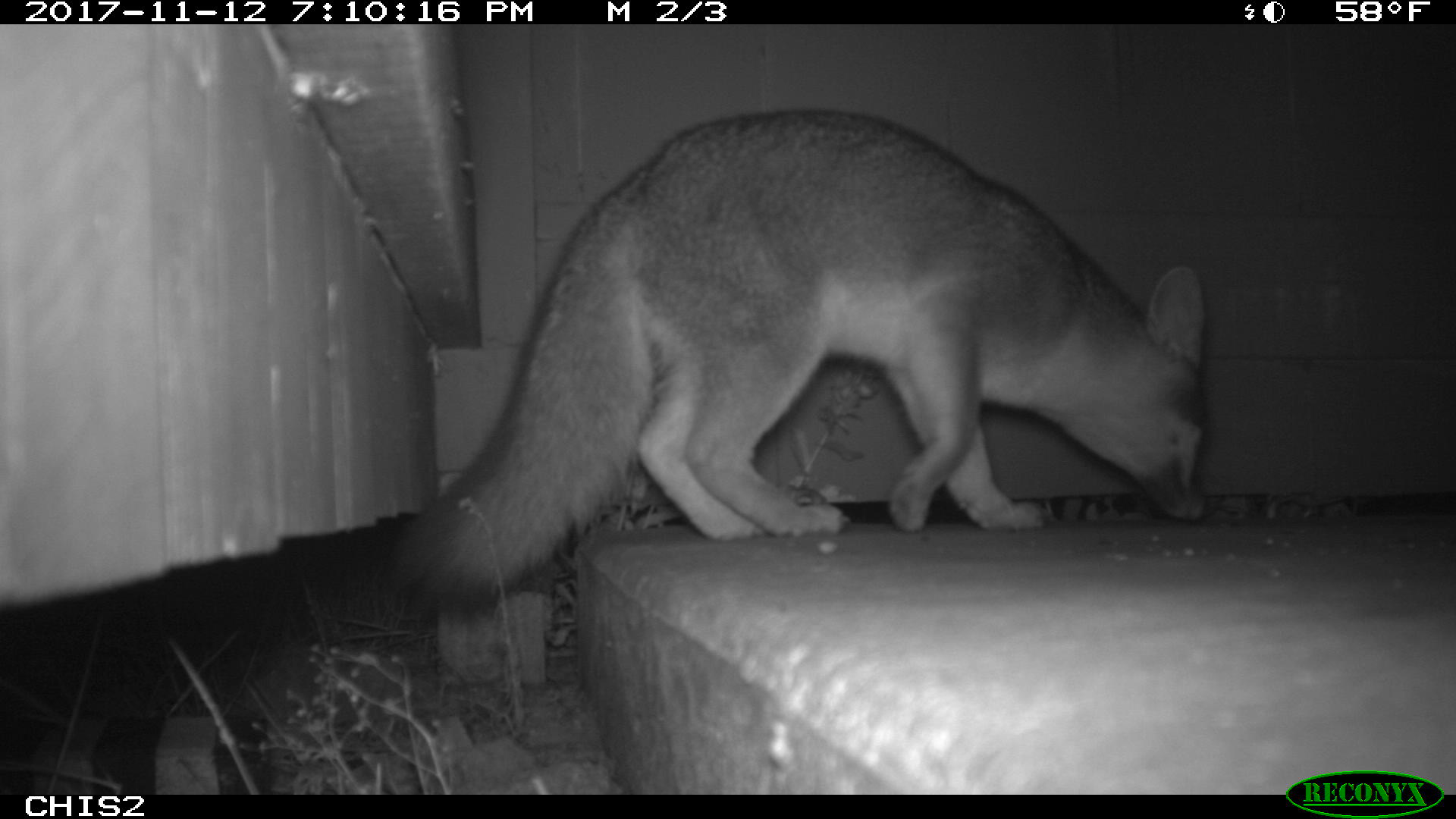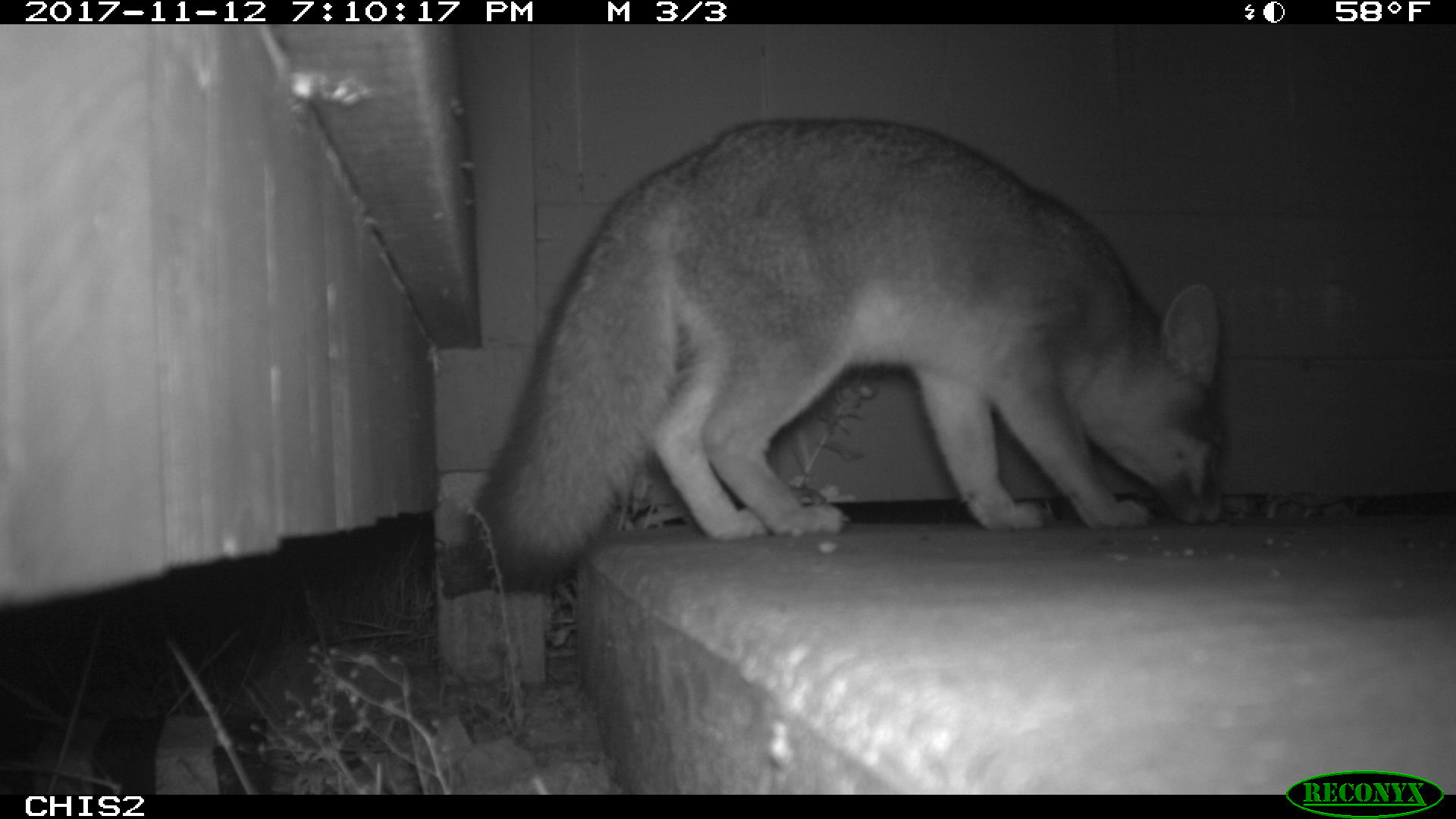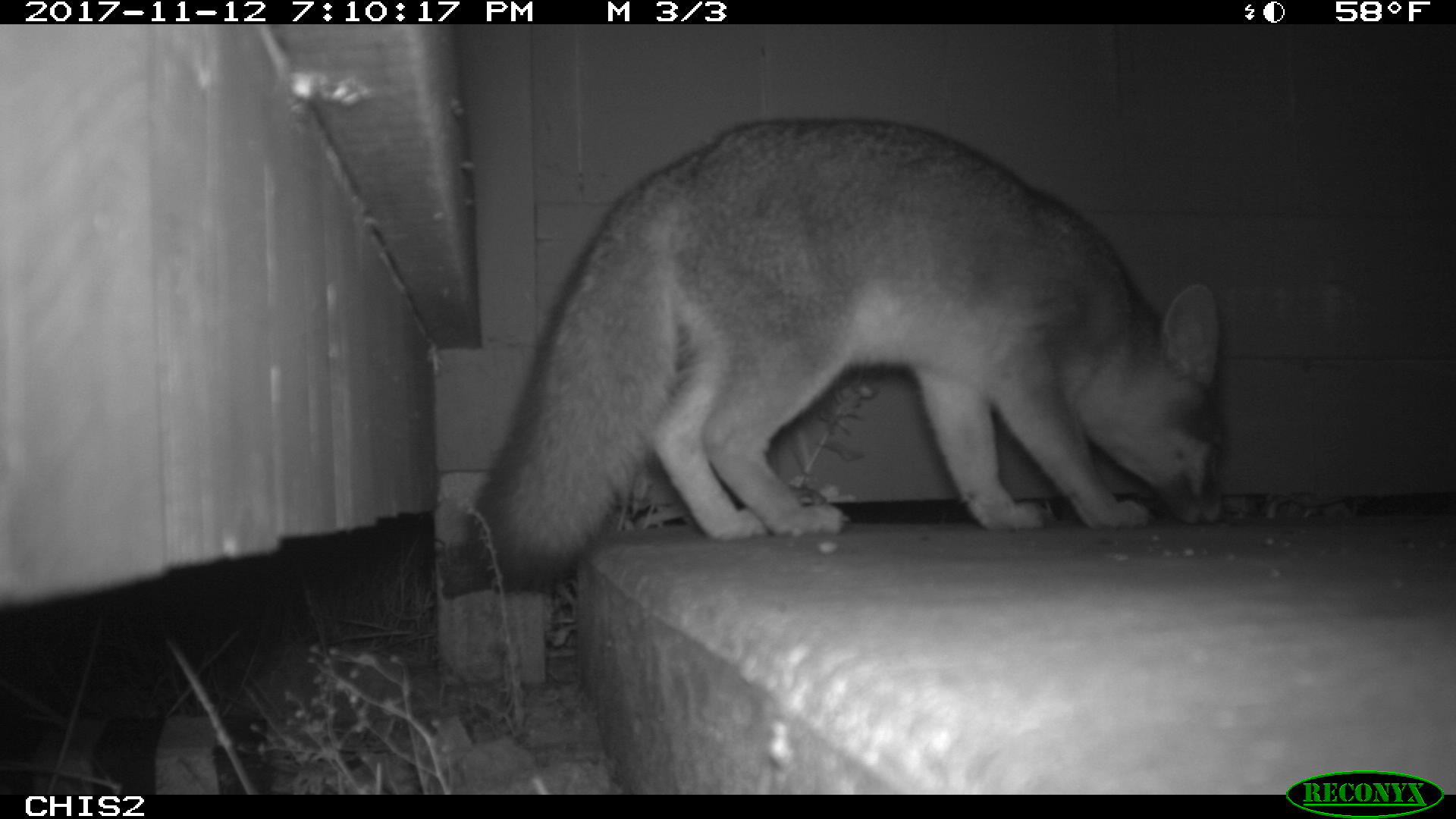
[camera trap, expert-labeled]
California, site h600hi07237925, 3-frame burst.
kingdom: Animalia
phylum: Chordata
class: Mammalia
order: Carnivora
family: Canidae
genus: Urocyon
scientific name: Urocyon littoralis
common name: island fox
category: fox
Fox (island fox) (Urocyon littoralis).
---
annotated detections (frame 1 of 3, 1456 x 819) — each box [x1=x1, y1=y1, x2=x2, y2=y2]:
fox: [x1=388, y1=108, x2=1207, y2=619]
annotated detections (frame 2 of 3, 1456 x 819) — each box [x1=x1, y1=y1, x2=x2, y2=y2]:
fox: [x1=466, y1=118, x2=1224, y2=594]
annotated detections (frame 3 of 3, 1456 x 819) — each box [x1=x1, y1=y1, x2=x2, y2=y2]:
fox: [x1=468, y1=116, x2=1222, y2=593]